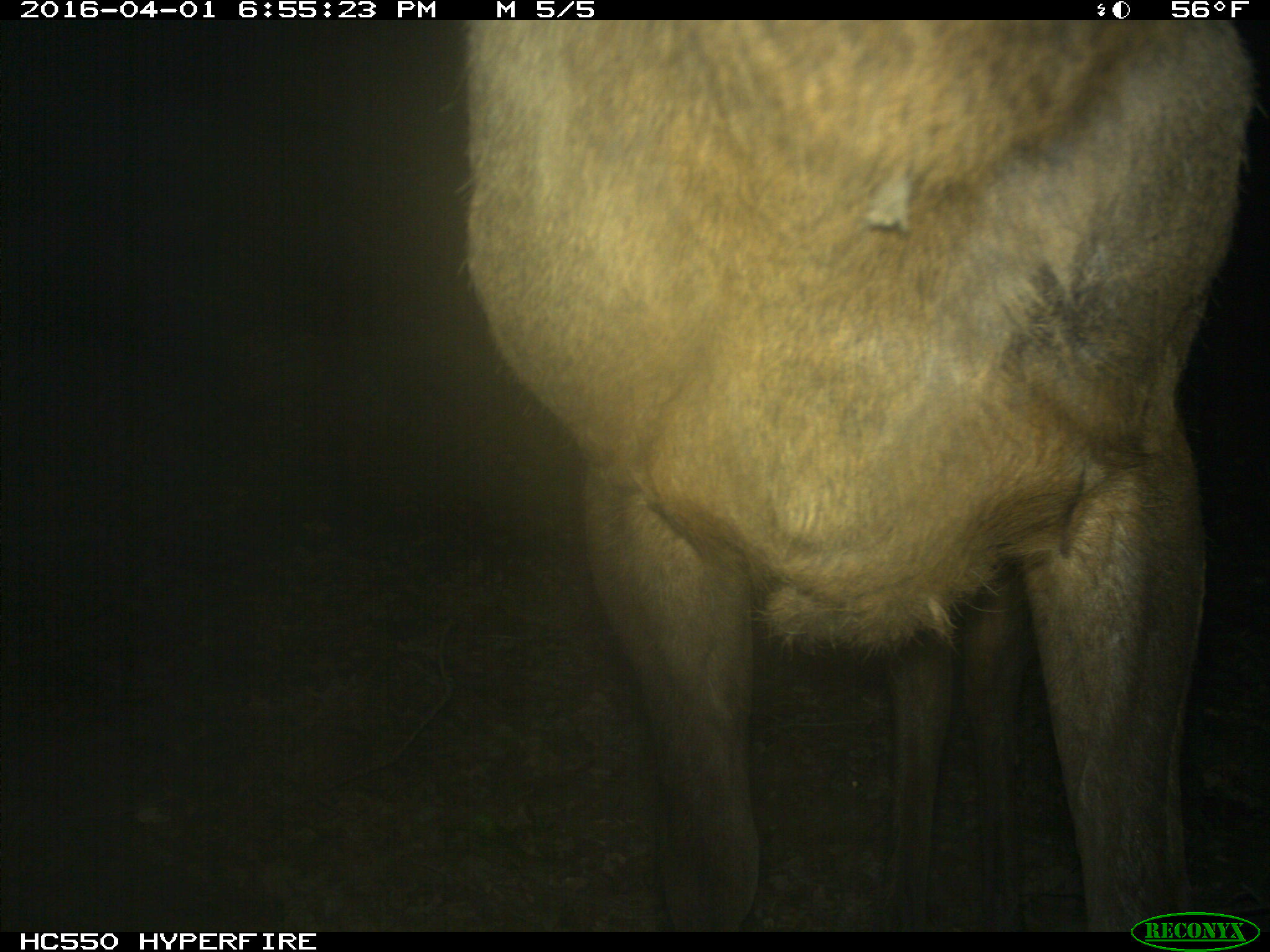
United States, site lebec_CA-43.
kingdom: Animalia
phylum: Chordata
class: Mammalia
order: Artiodactyla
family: Cervidae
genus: Cervus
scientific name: Cervus canadensis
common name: elk